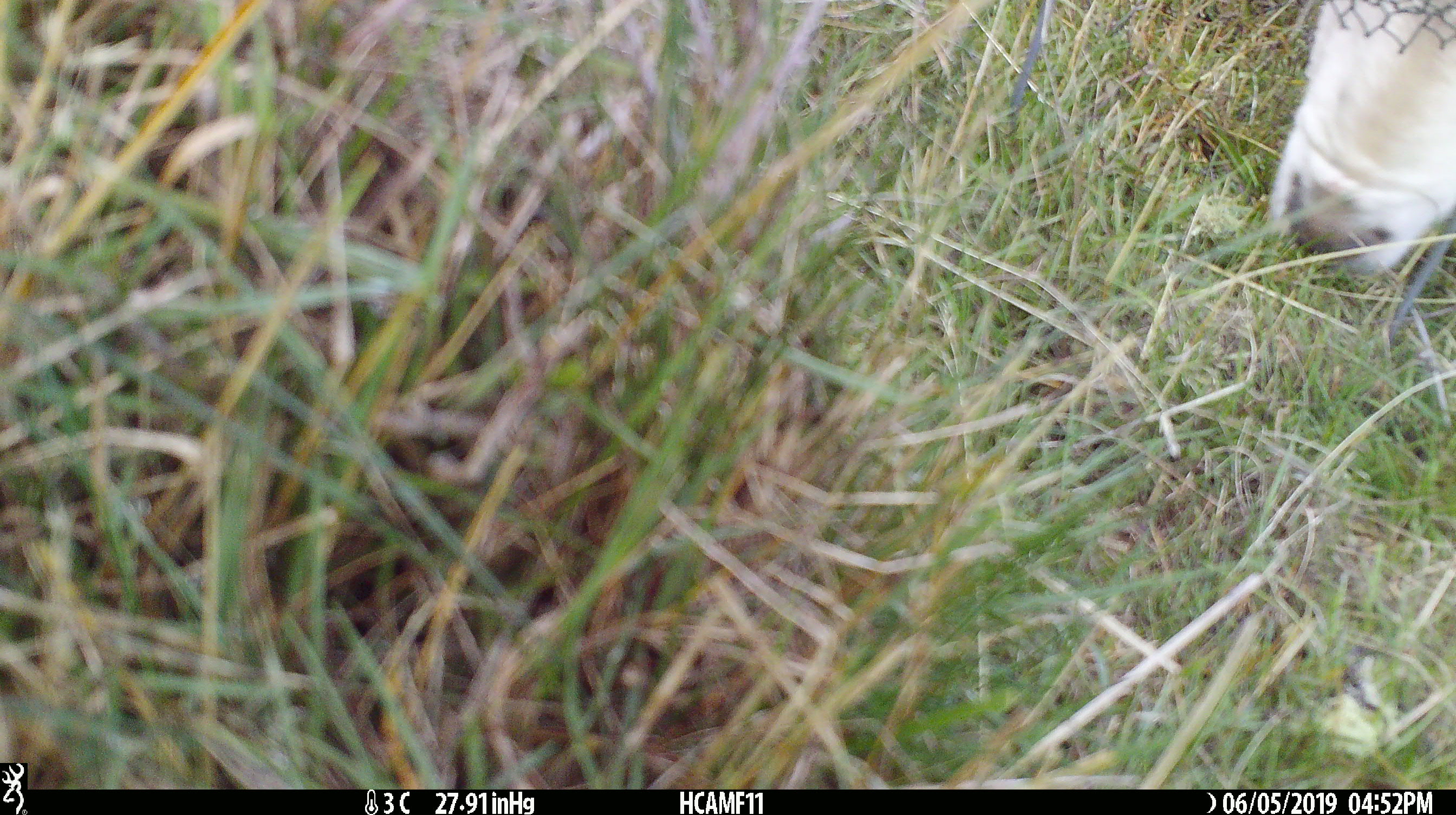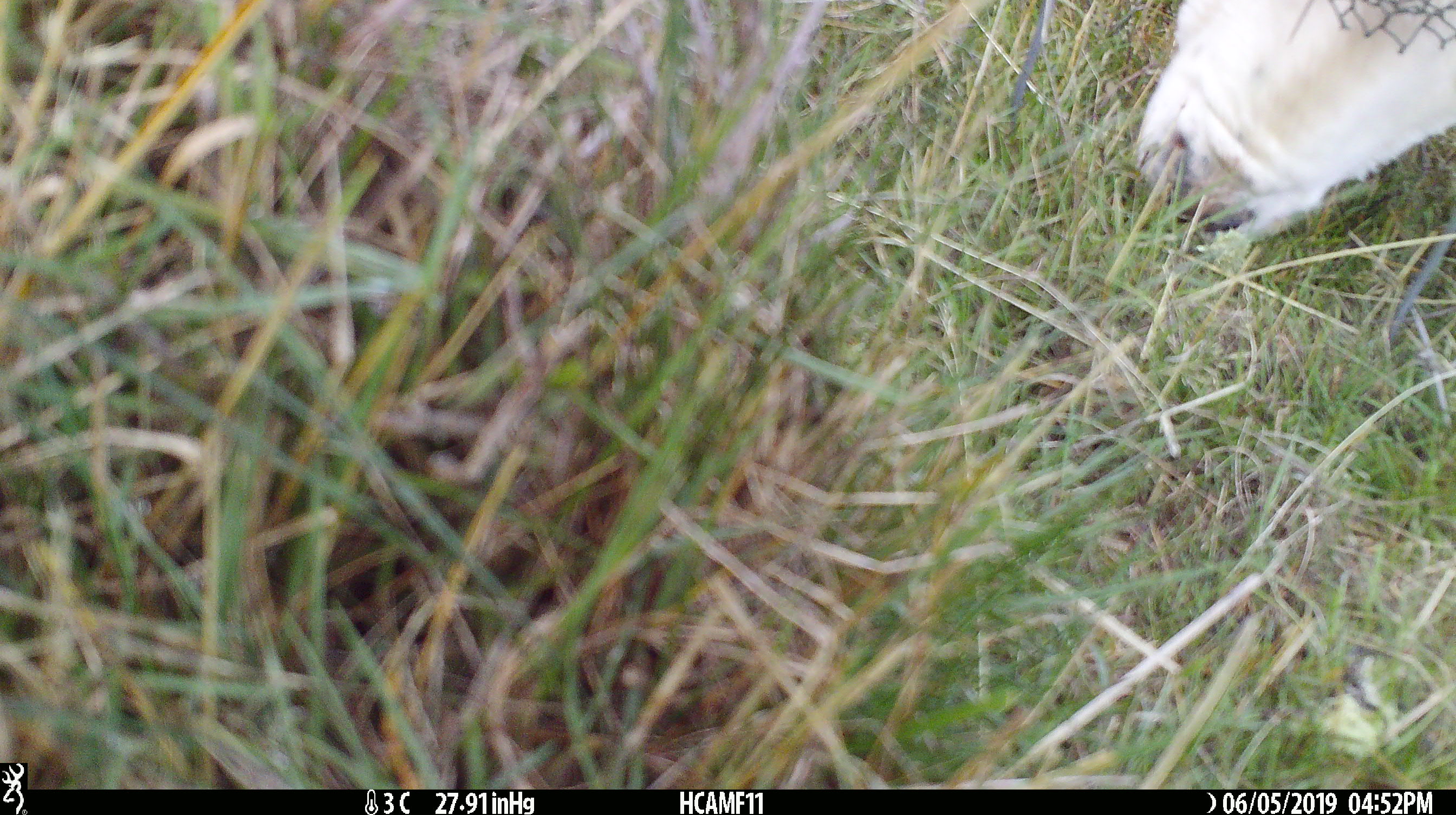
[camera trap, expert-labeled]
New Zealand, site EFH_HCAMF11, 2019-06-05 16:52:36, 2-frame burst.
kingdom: Animalia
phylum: Chordata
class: Mammalia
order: Artiodactyla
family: Bovidae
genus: Ovis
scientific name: Ovis aries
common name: domestic sheep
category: sheep